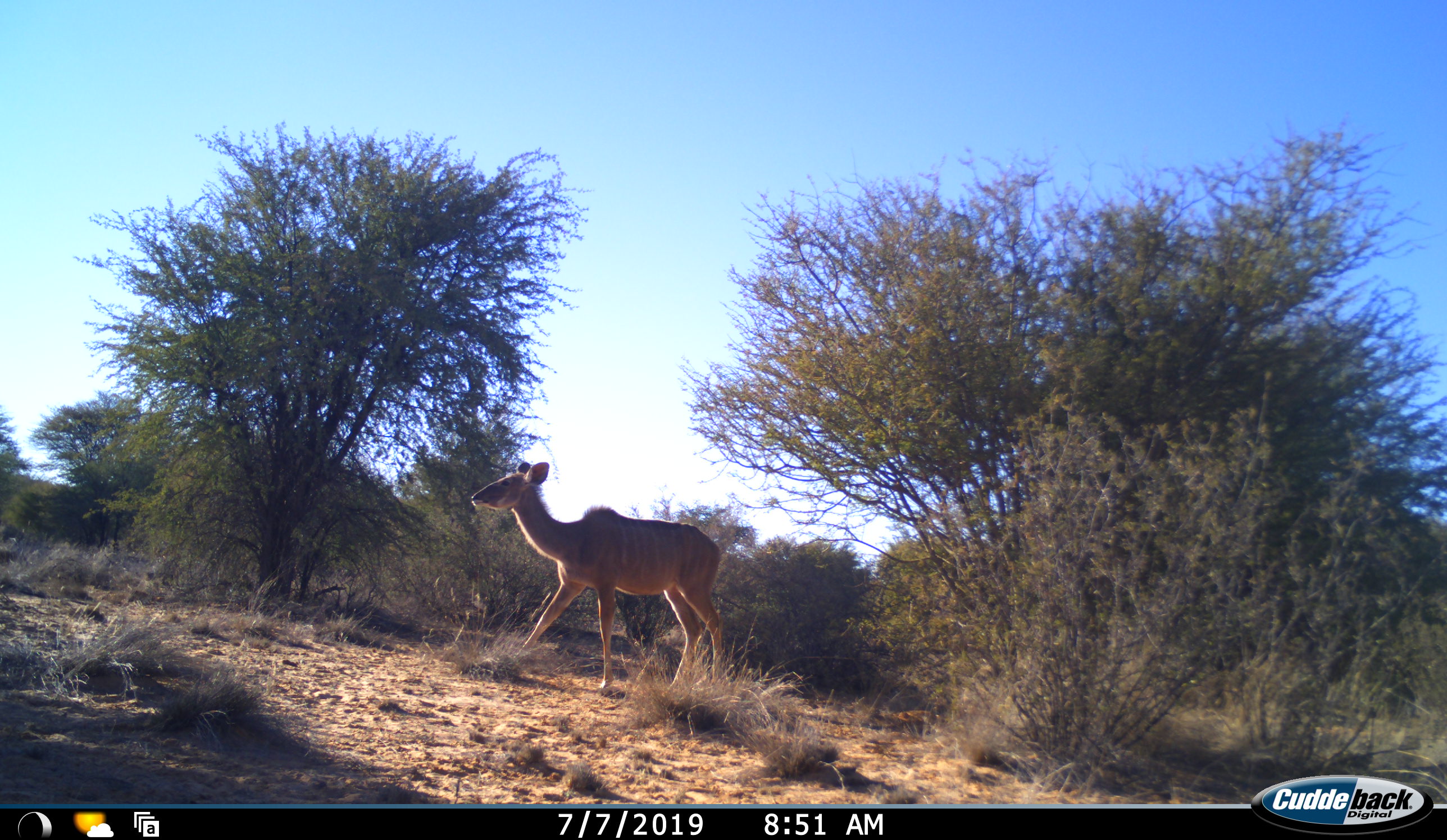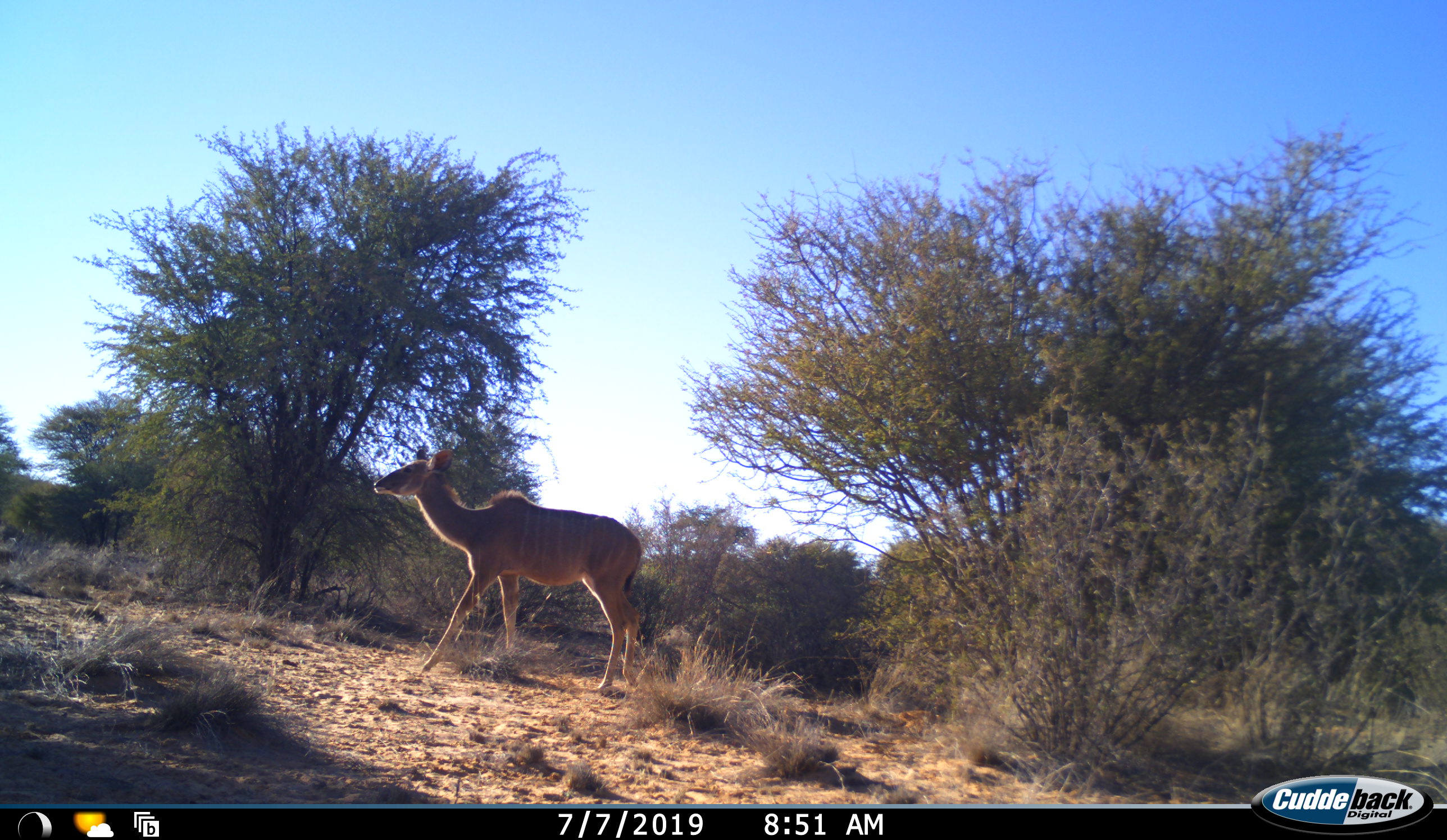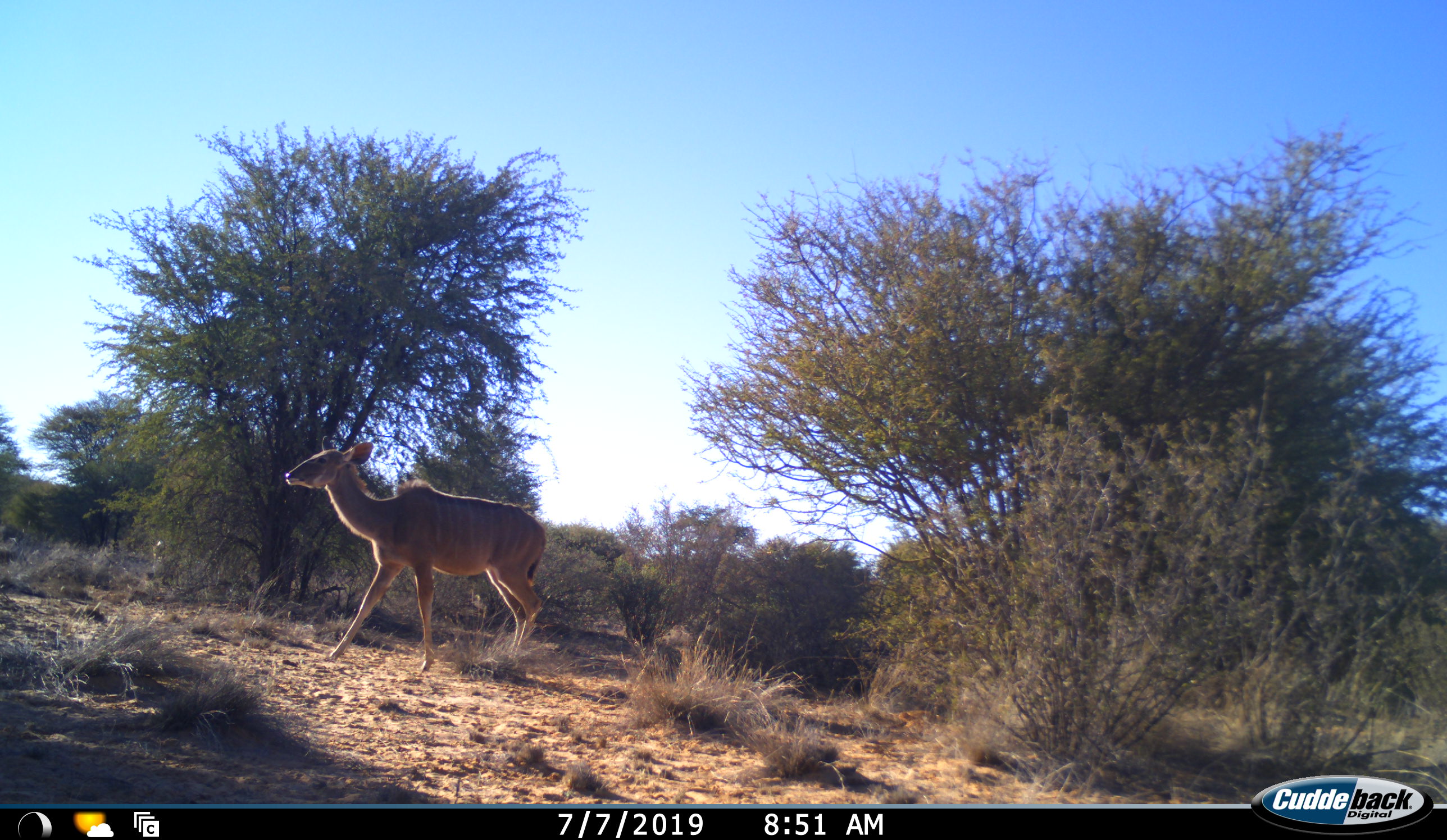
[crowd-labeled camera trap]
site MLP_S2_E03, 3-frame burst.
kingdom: Animalia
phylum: Chordata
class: Mammalia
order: Artiodactyla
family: Bovidae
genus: Tragelaphus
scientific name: Tragelaphus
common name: kudu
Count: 1.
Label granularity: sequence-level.